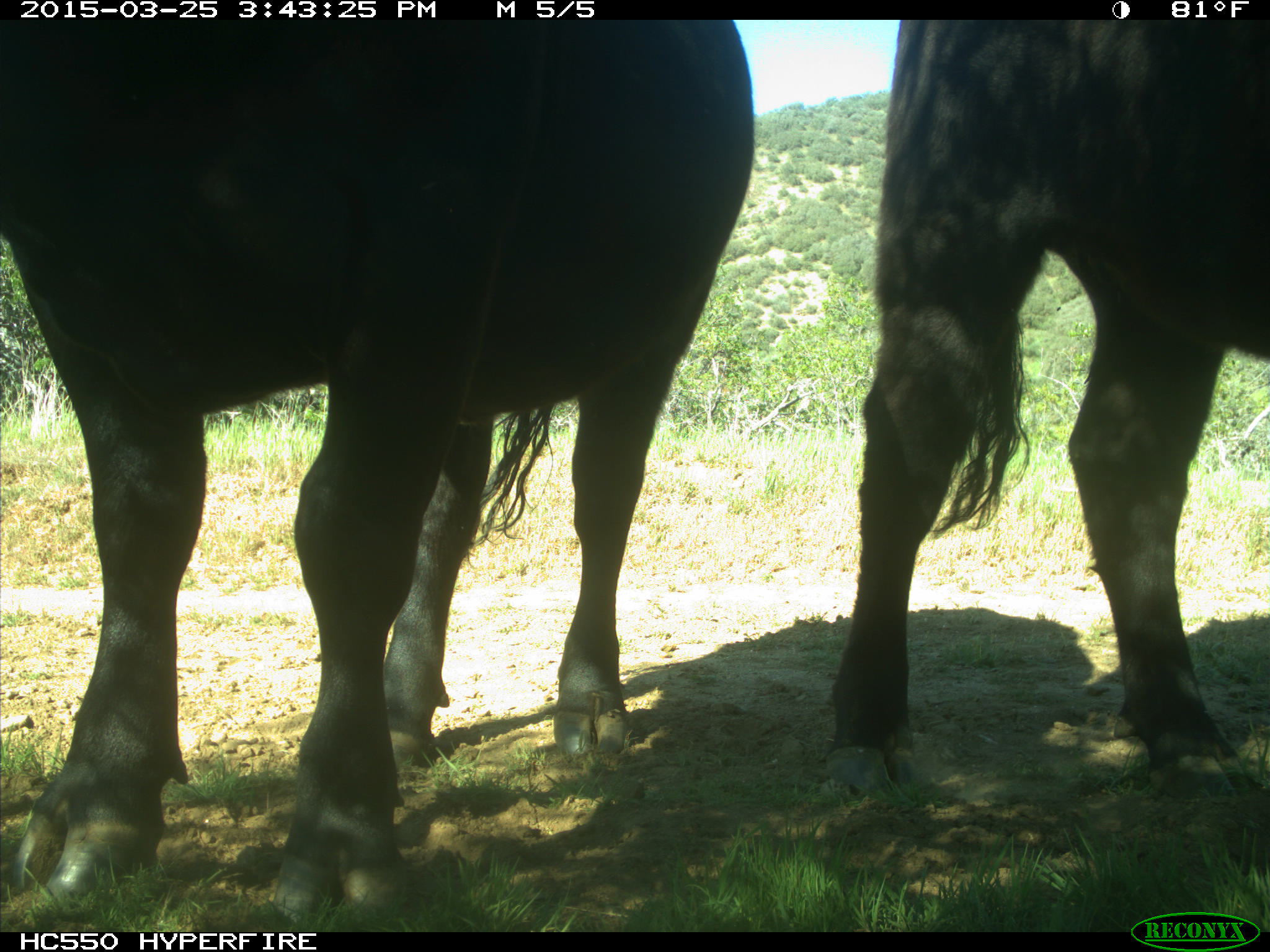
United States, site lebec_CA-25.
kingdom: Animalia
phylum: Chordata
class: Mammalia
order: Artiodactyla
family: Bovidae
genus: Bos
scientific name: Bos taurus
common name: domestic cow